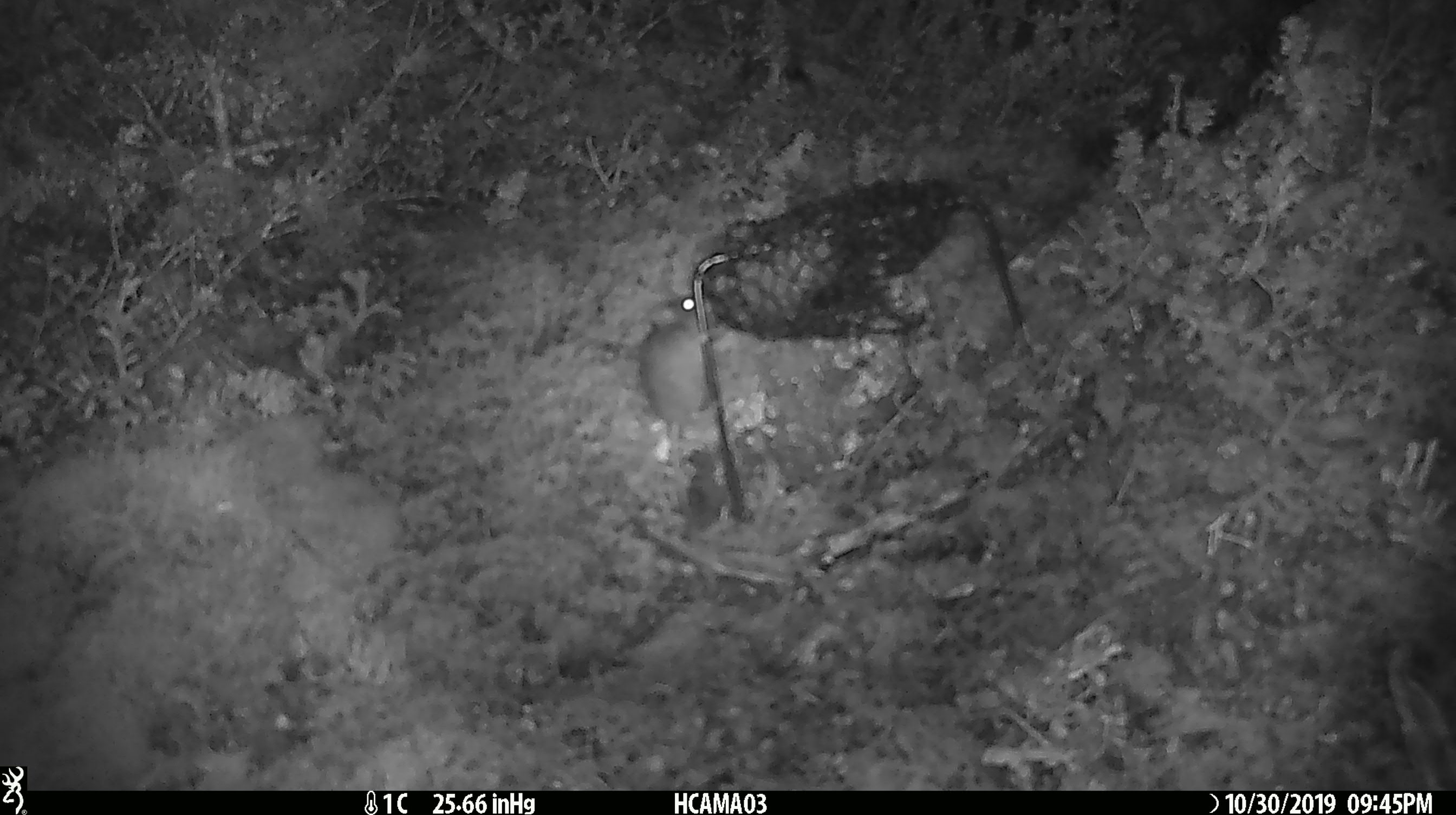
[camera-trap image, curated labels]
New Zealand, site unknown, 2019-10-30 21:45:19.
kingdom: Animalia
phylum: Chordata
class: Mammalia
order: Rodentia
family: Muridae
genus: Mus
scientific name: Mus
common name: mouse